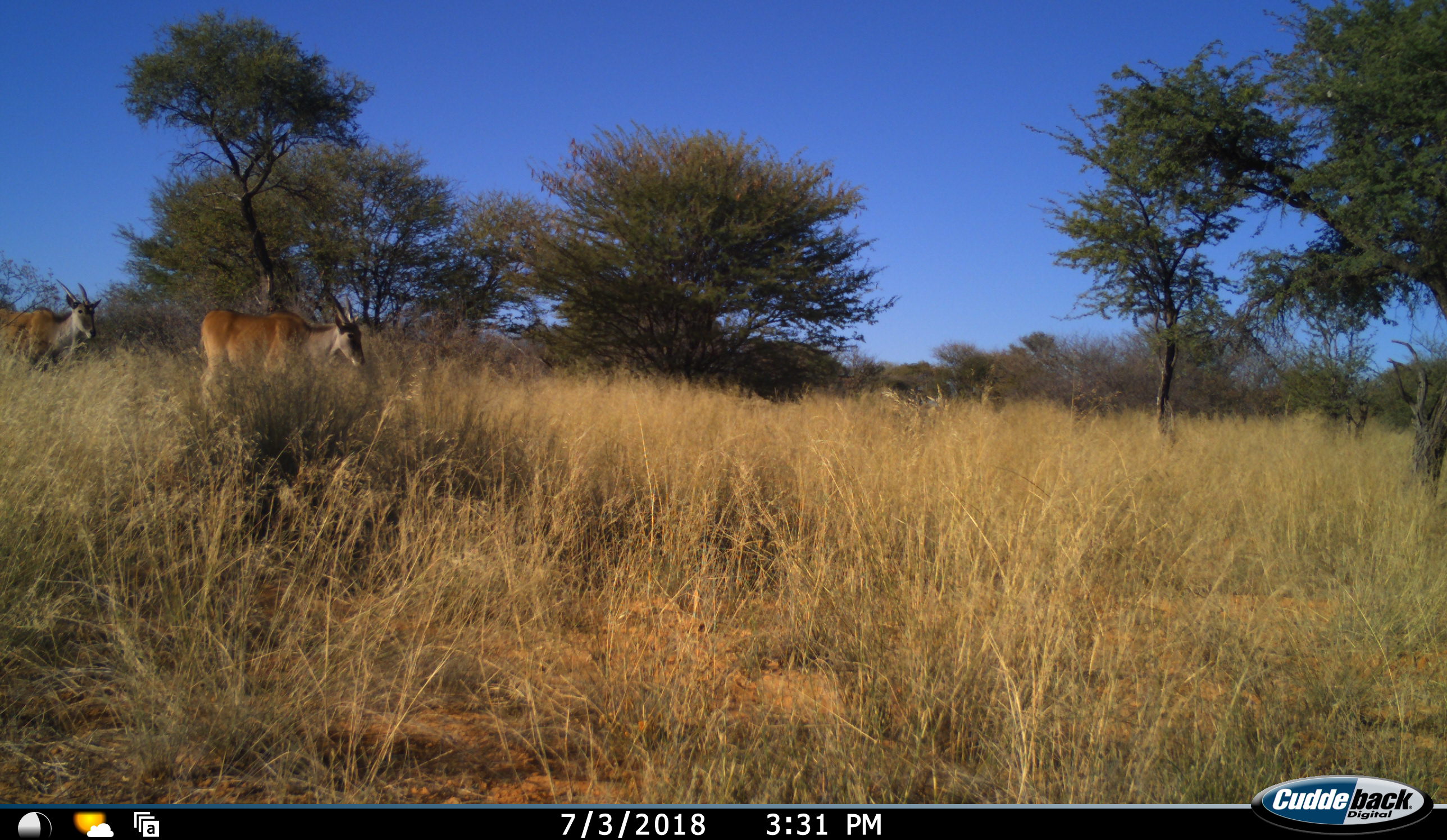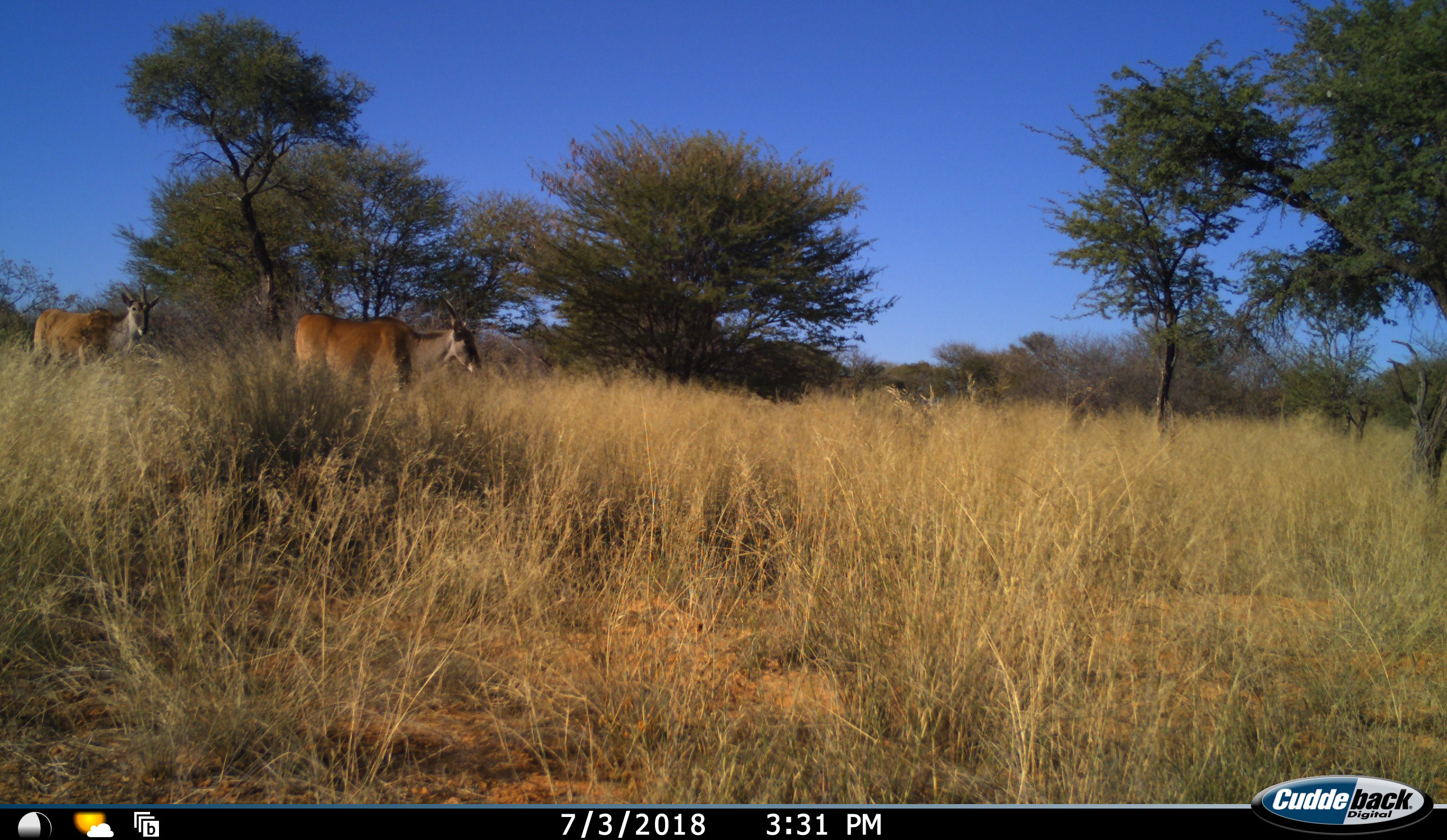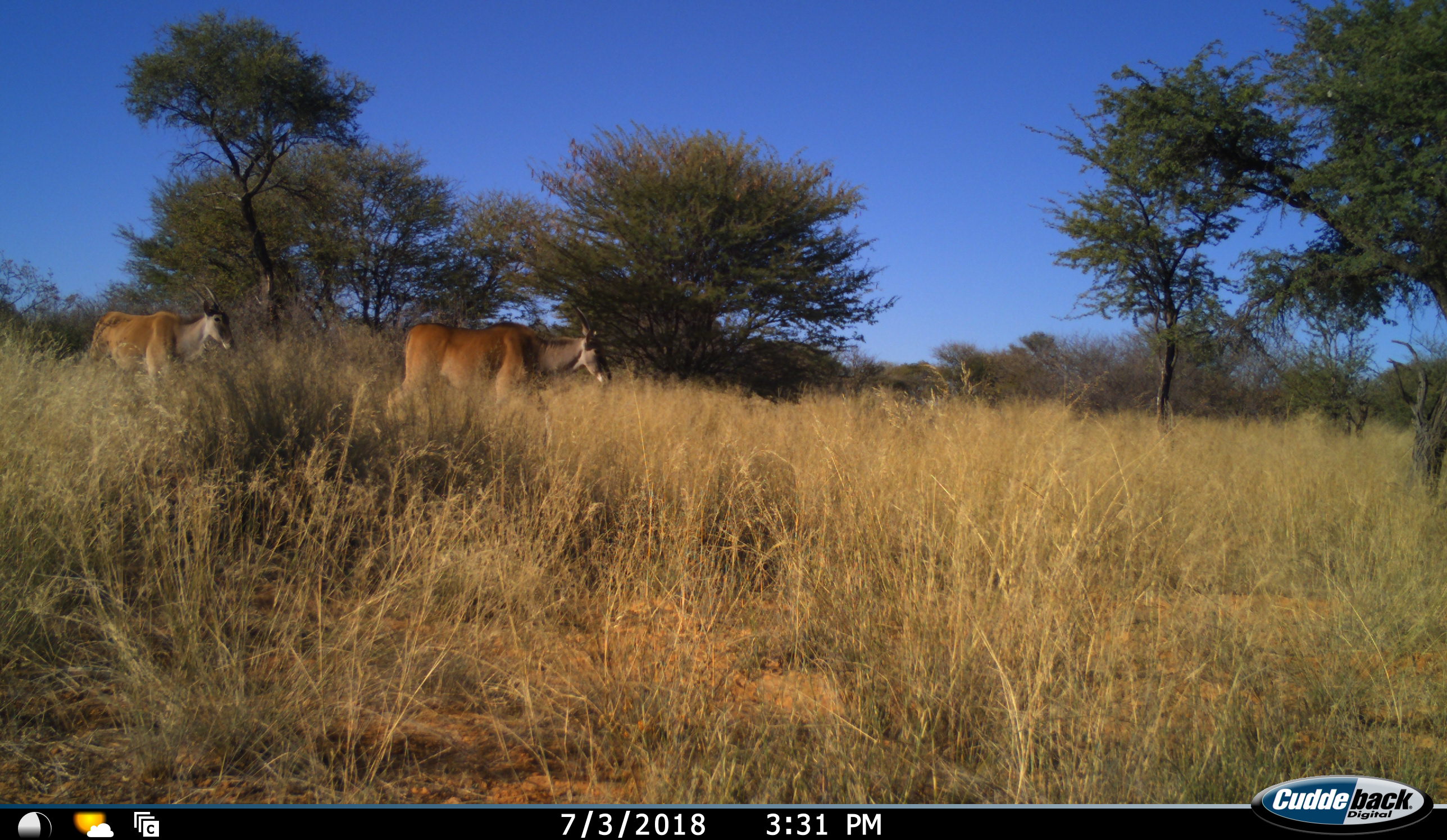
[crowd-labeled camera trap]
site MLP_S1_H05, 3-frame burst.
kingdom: Animalia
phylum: Chordata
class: Mammalia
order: Artiodactyla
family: Bovidae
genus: Tragelaphus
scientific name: Tragelaphus oryx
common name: eland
Eland (Tragelaphus oryx), count 2. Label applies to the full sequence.